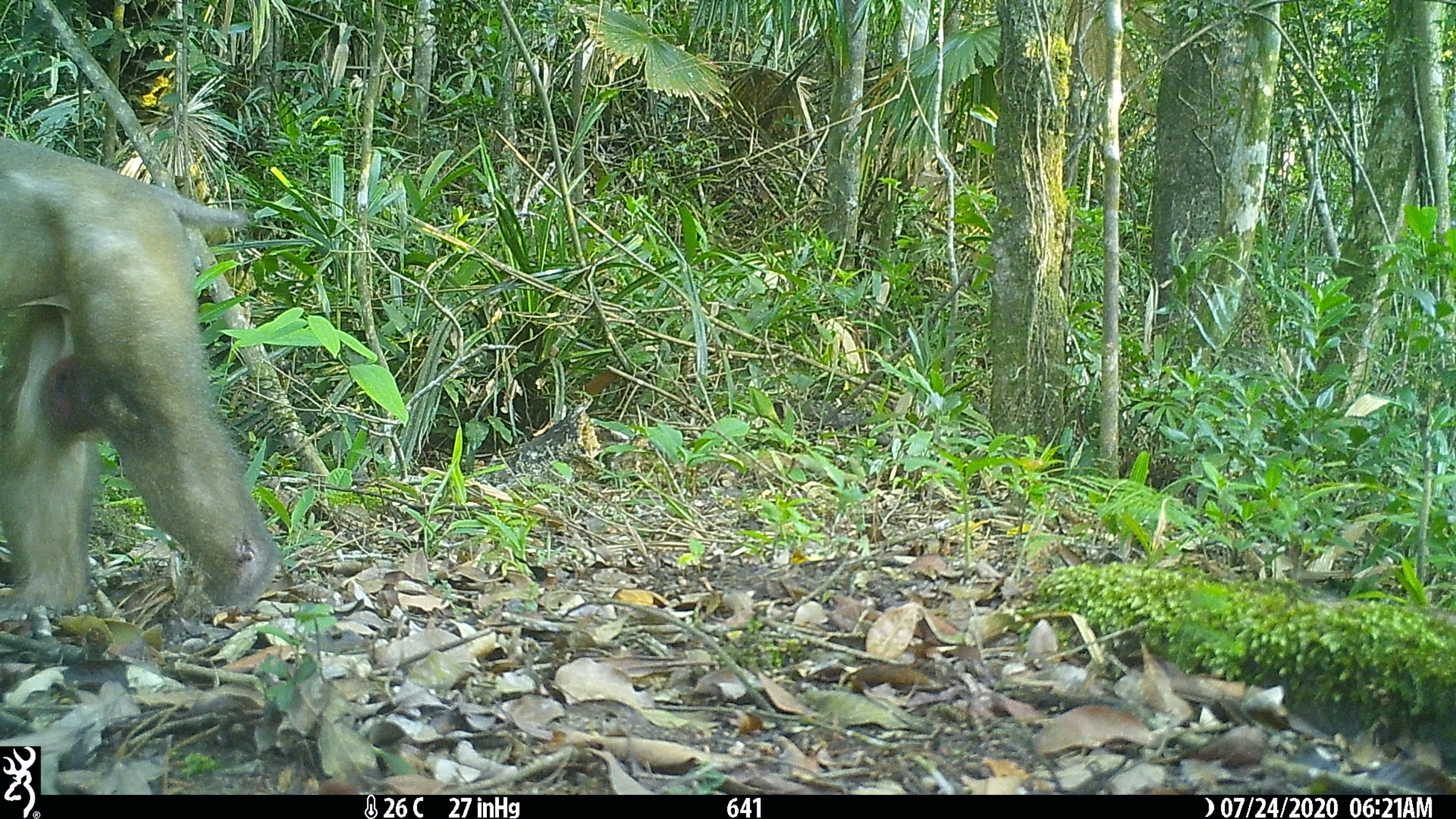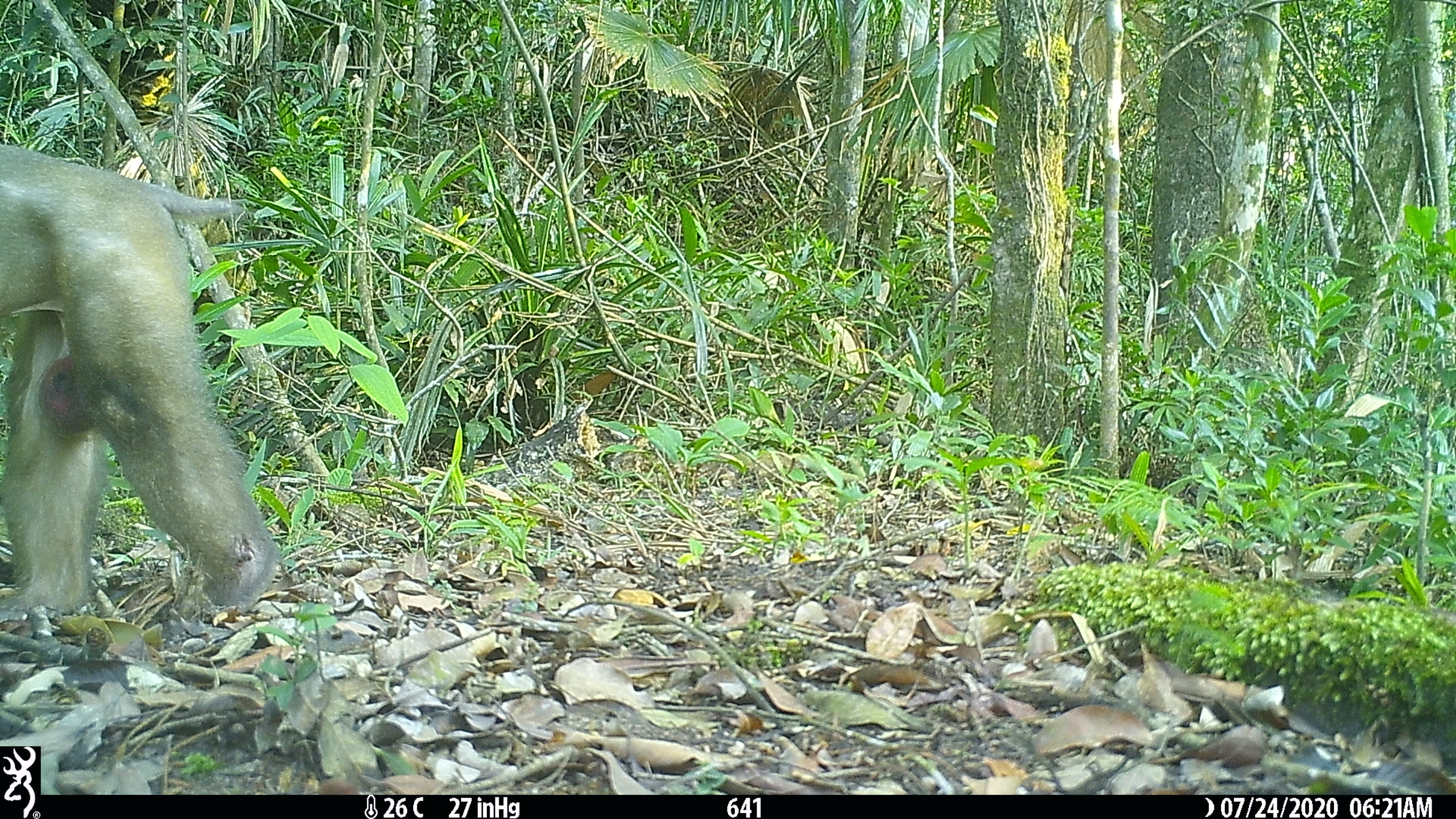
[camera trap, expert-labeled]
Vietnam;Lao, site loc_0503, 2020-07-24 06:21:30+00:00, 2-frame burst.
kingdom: Animalia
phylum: Chordata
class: Mammalia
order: Primates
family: Cercopithecidae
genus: Macaca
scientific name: Macaca arctoides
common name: stump-tailed macaque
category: stump tailed macaque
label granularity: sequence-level